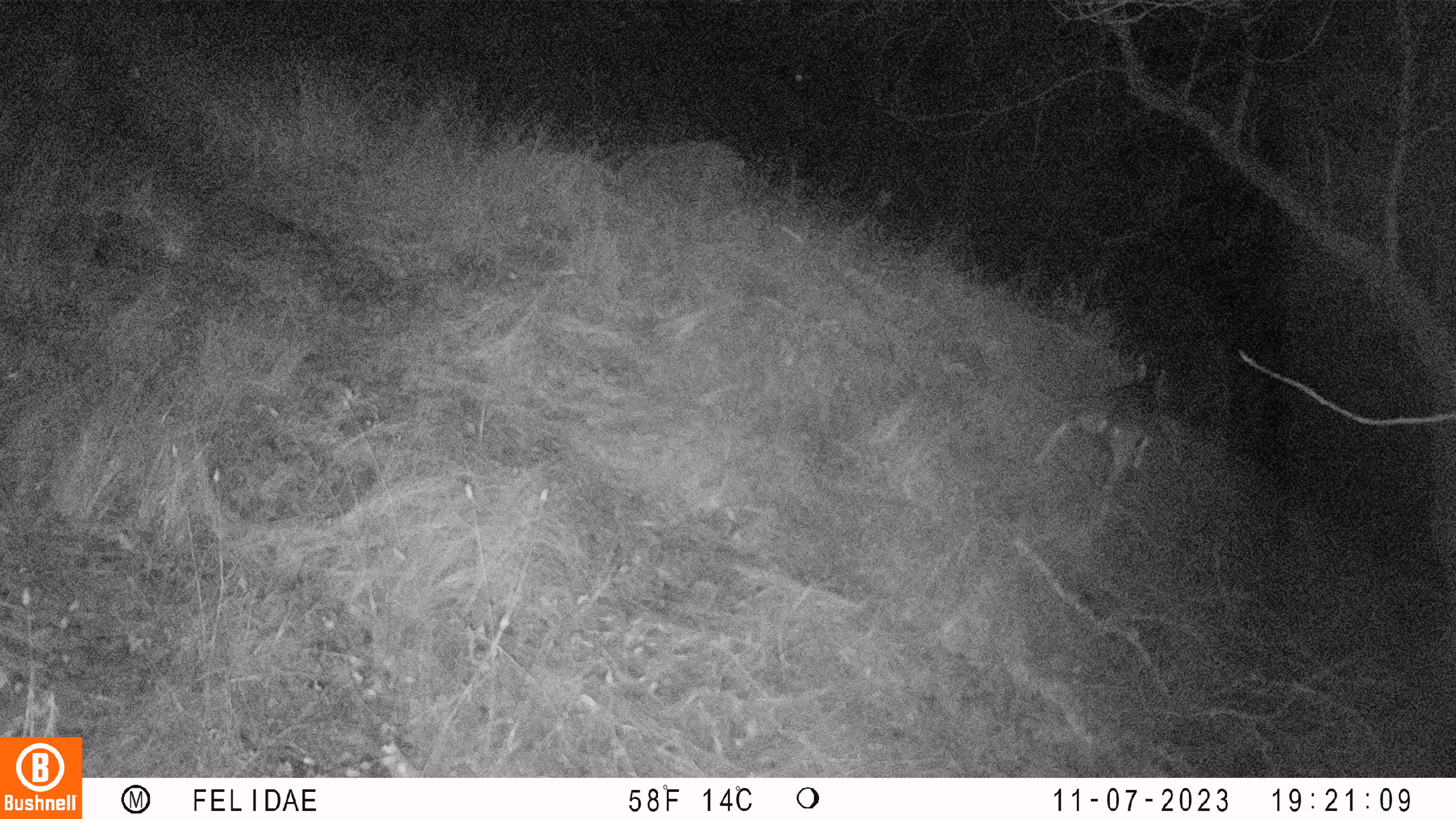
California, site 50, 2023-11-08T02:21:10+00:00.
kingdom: Animalia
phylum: Chordata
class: Mammalia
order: Artiodactyla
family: Cervidae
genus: Odocoileus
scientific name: Odocoileus hemionus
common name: mule deer